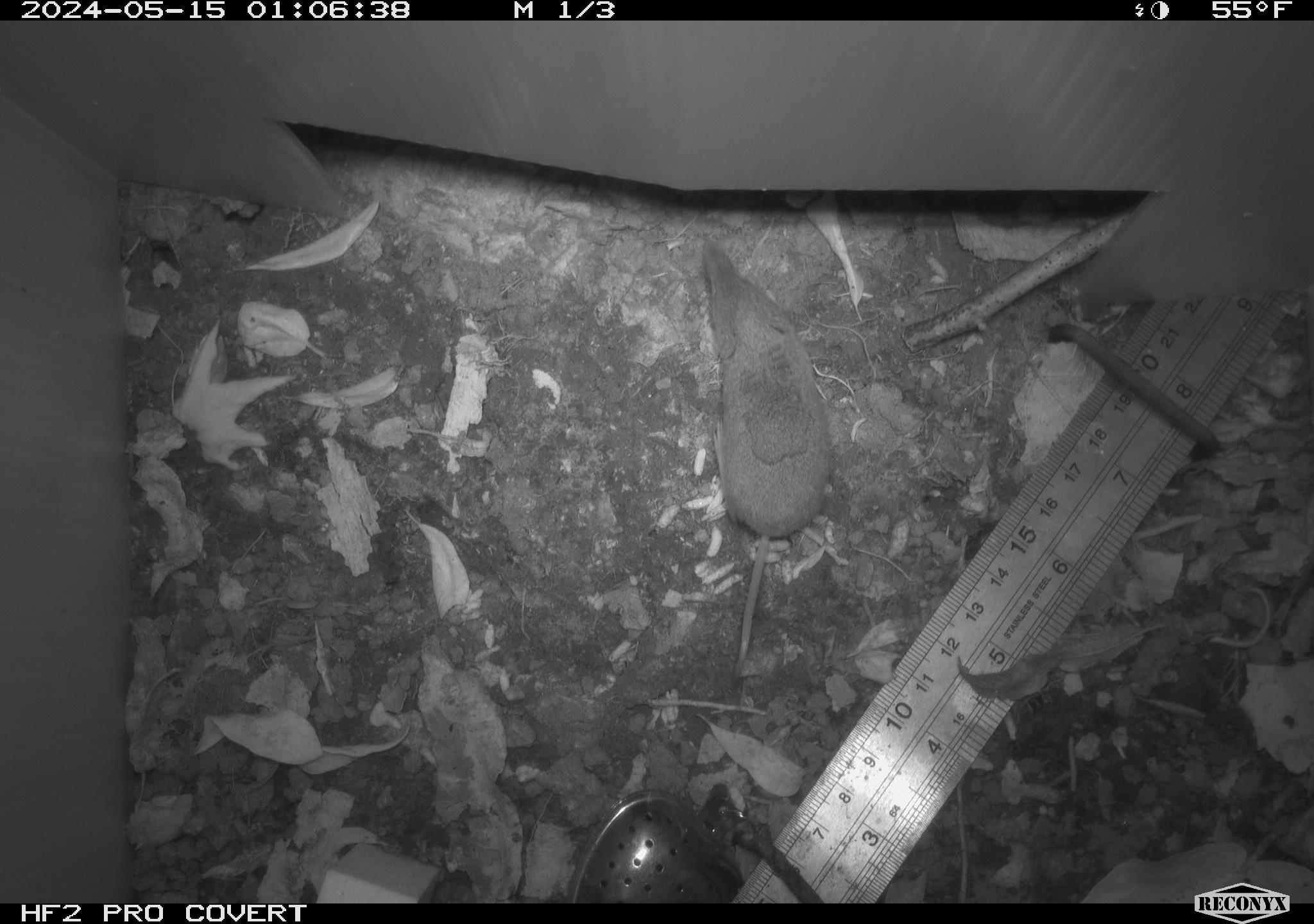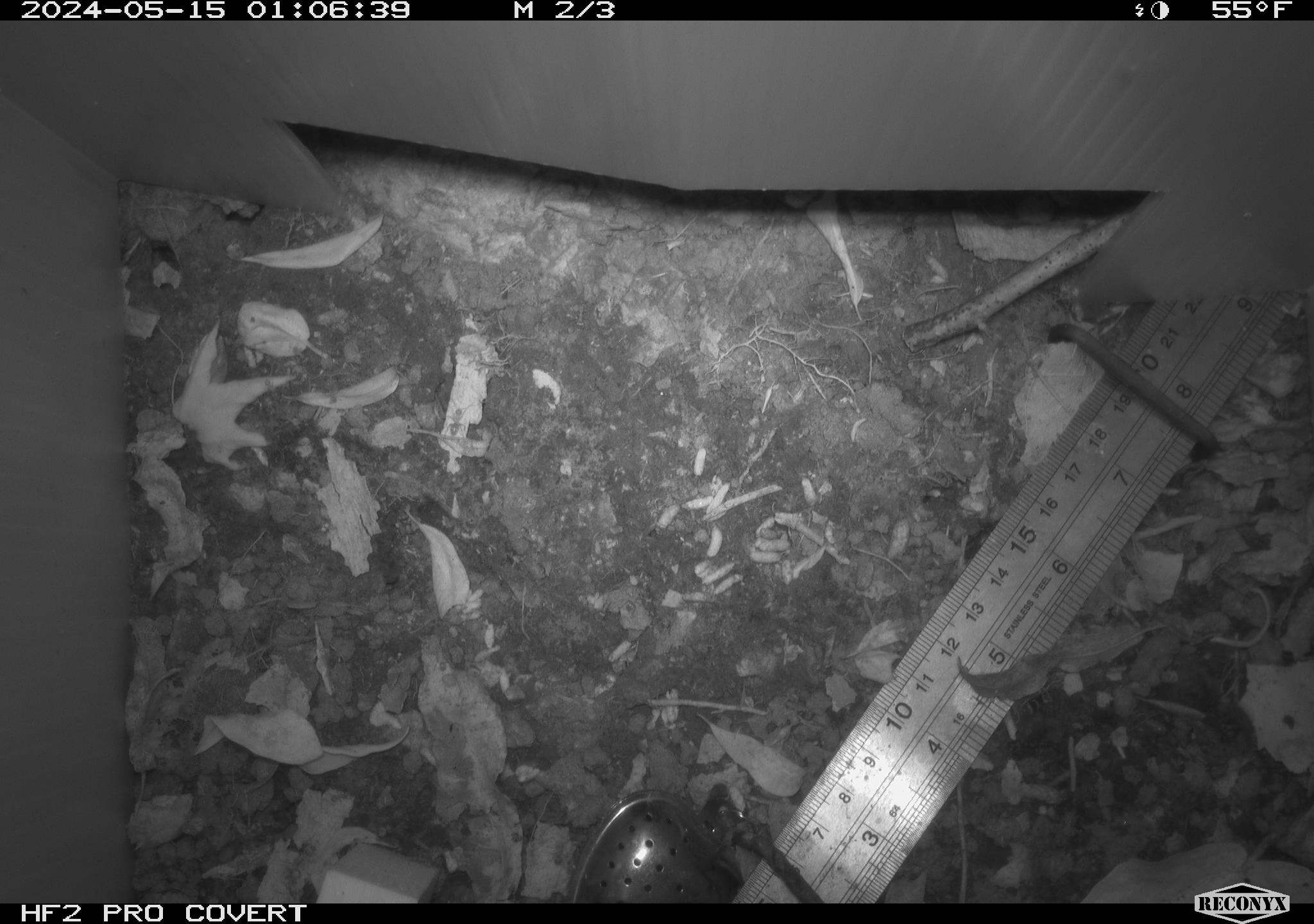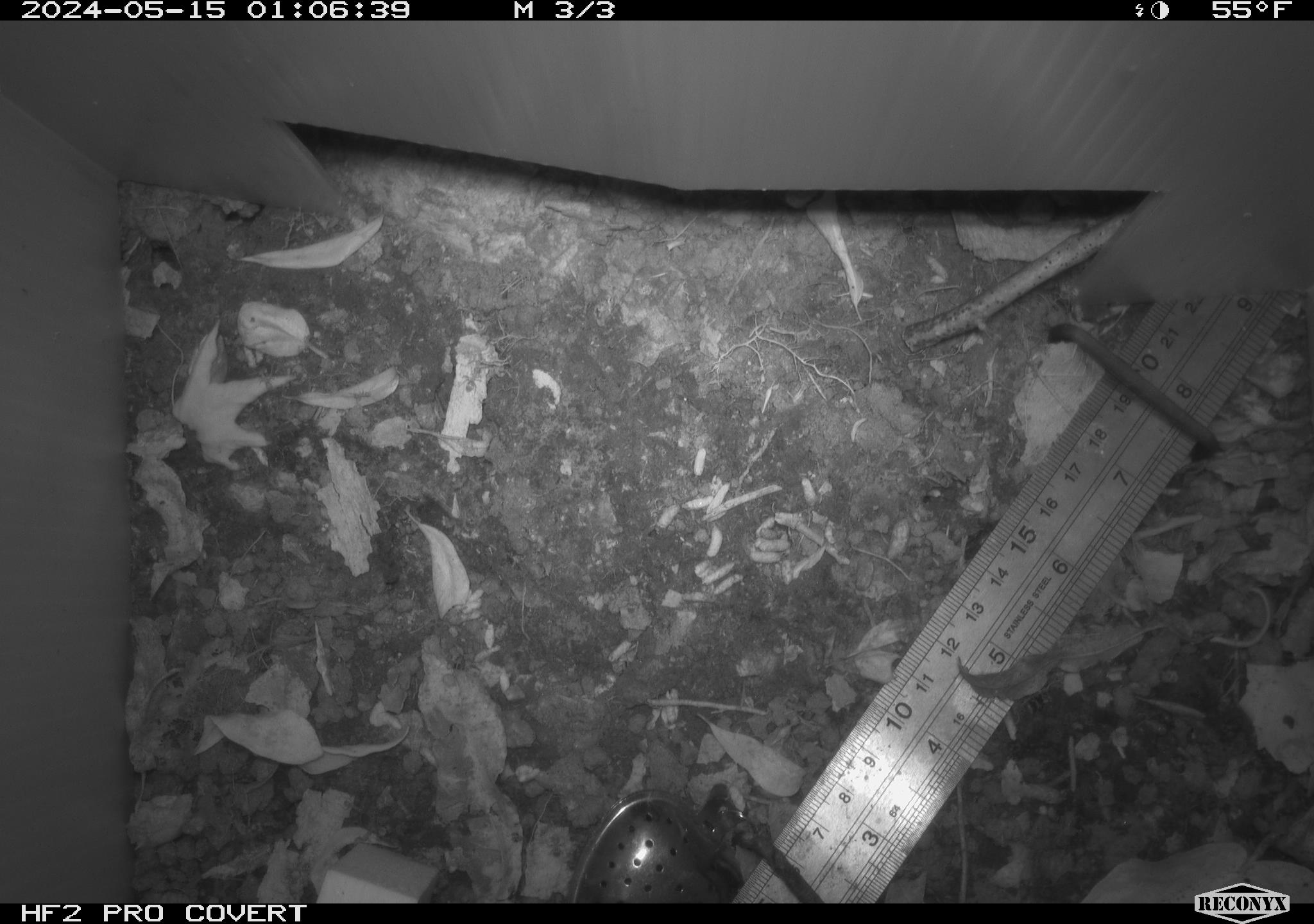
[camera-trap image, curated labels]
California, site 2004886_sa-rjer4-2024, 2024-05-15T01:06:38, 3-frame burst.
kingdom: Animalia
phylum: Chordata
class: Mammalia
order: Eulipotyphla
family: Soricidae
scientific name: Soricidae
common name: shrews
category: soricidae family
Soricidae family (shrews) (Soricidae).